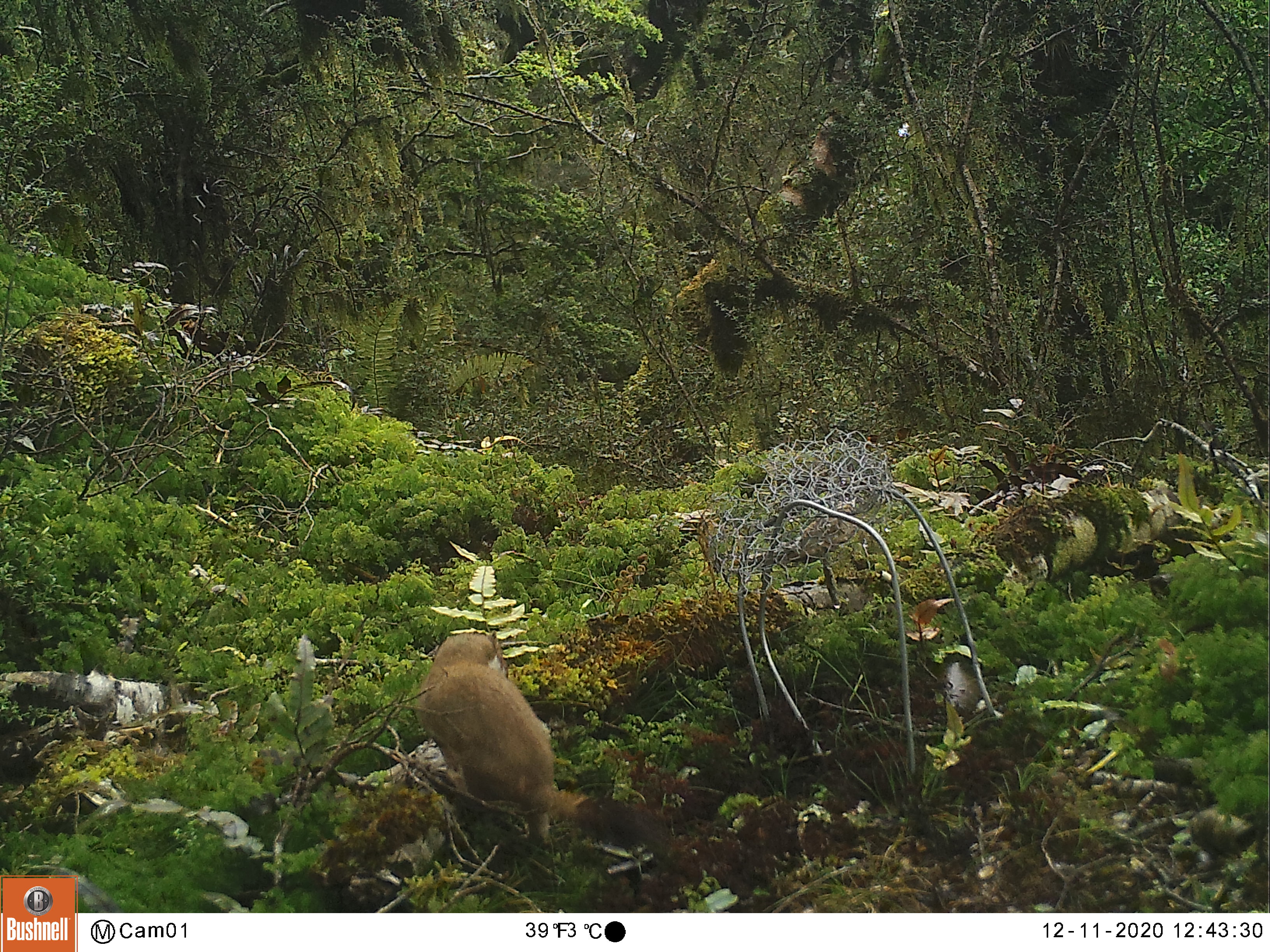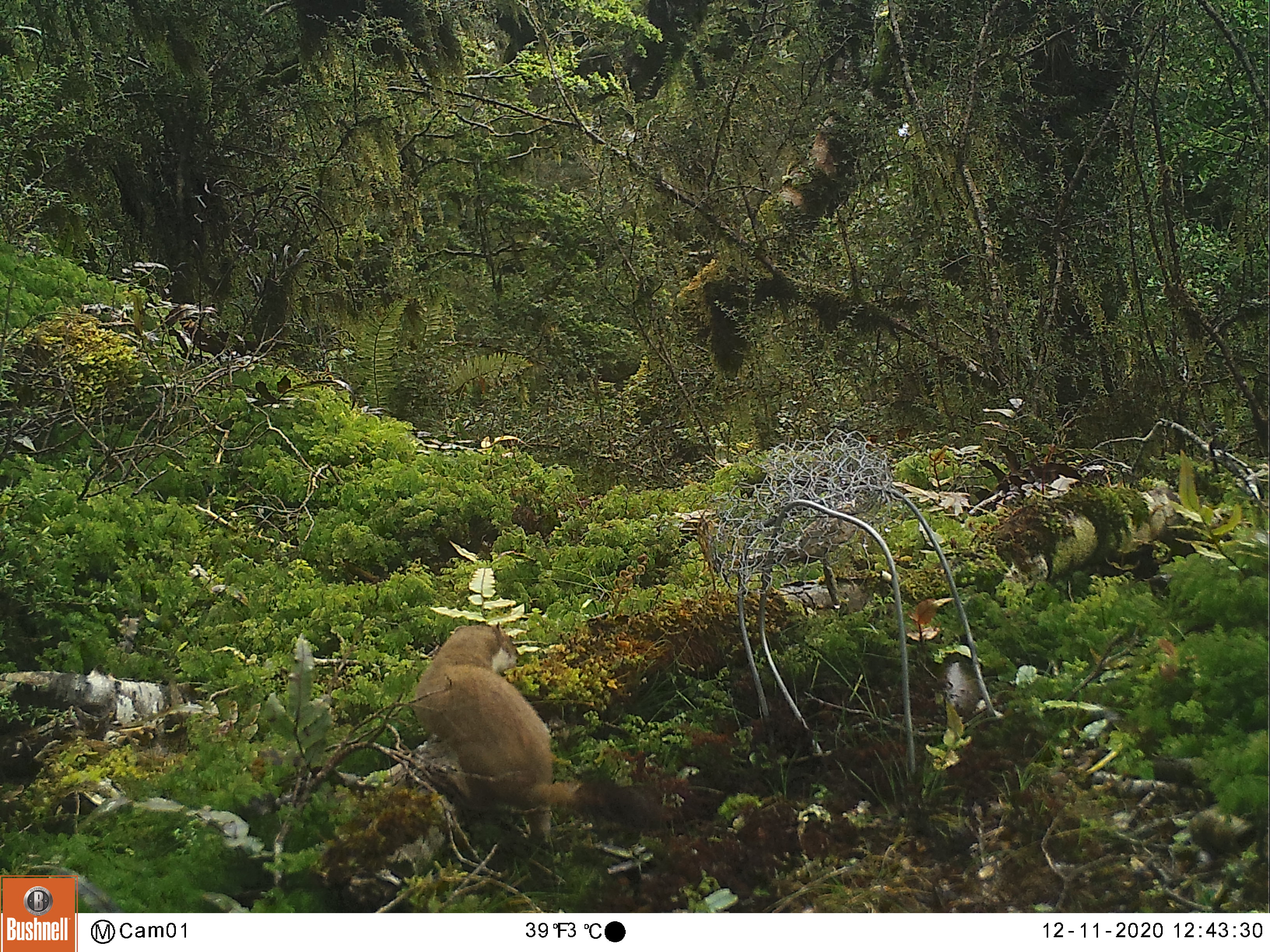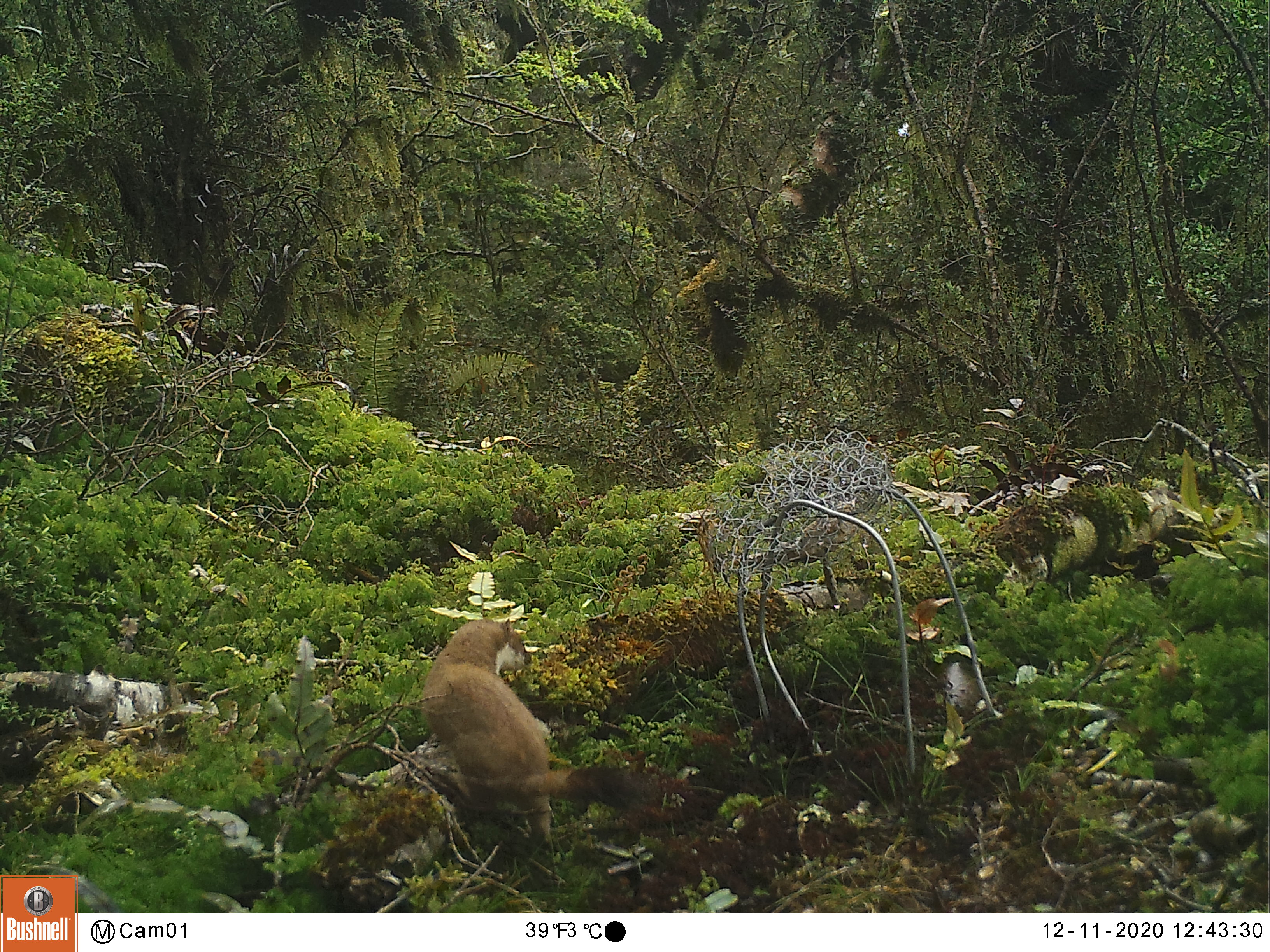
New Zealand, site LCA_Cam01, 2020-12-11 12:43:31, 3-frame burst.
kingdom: Animalia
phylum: Chordata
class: Mammalia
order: Carnivora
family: Mustelidae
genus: Mustela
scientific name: Mustela erminea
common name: stoat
Stoat (Mustela erminea).